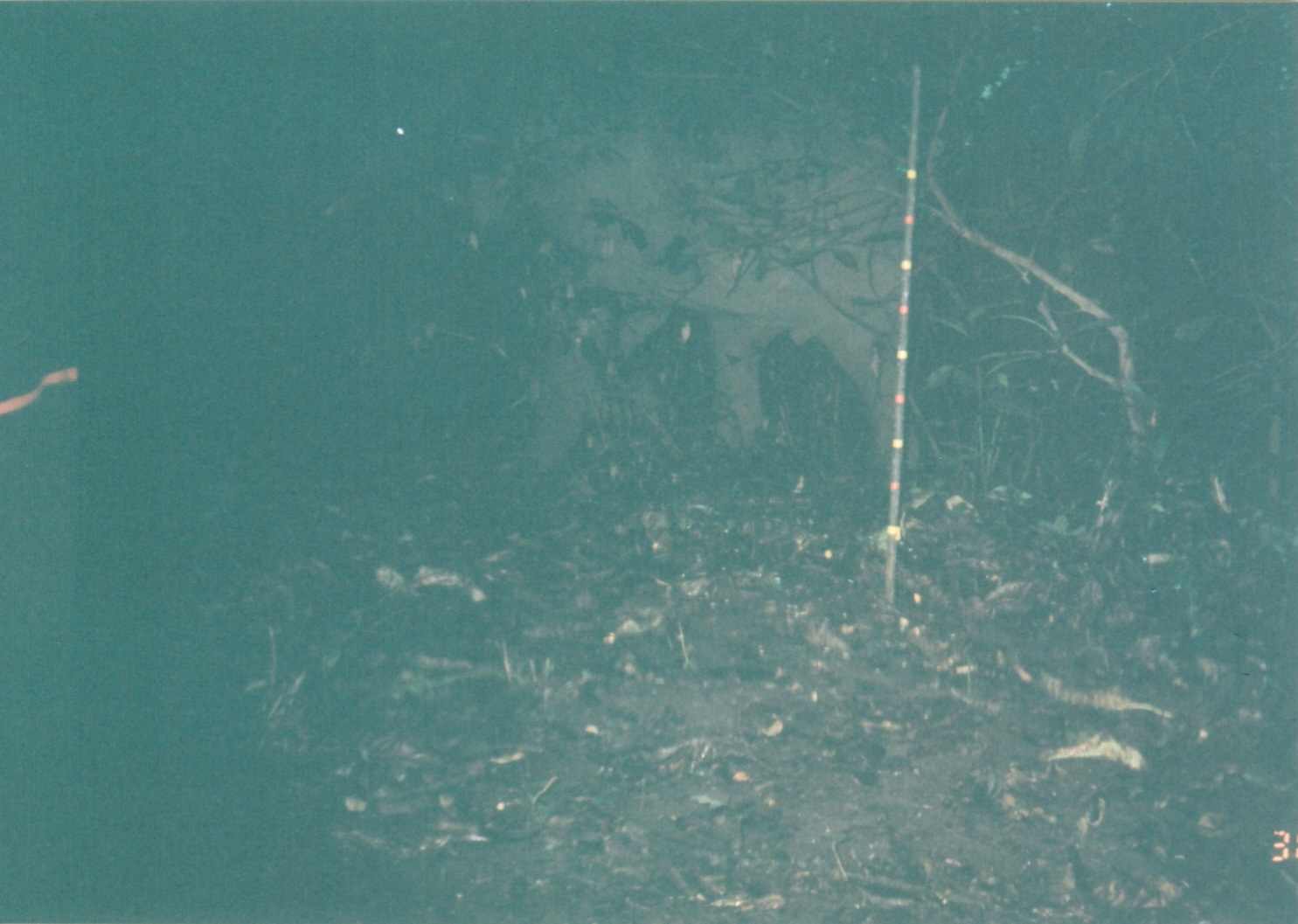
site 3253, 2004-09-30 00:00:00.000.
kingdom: Animalia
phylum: Chordata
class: Mammalia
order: Proboscidea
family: Elephantidae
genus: Loxodonta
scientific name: Loxodonta africana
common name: african bush elephant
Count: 1.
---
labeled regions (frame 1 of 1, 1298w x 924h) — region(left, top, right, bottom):
loxodonta africana: region(364, 63, 932, 506)